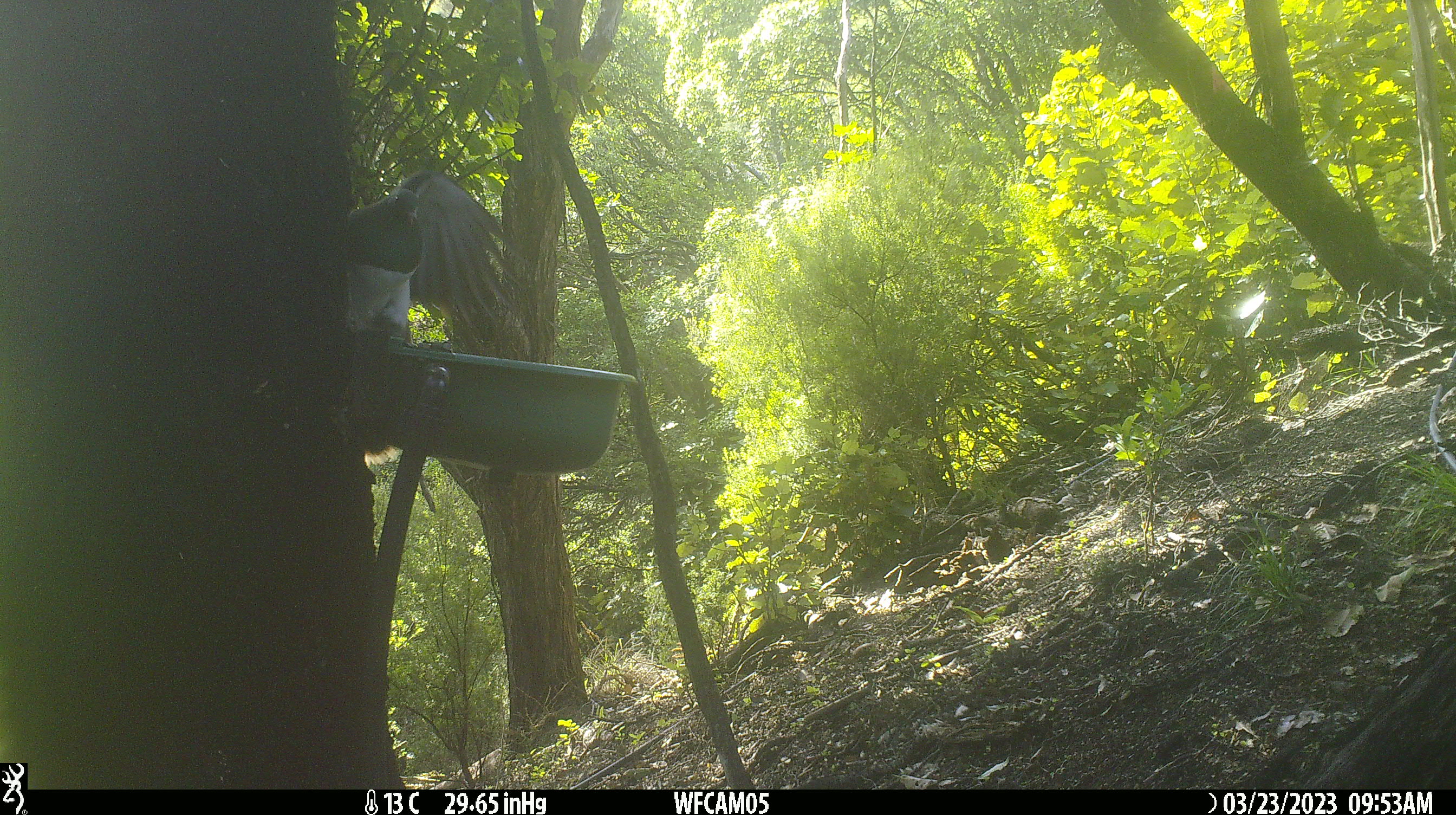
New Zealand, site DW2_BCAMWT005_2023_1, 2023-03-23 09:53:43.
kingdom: Animalia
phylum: Chordata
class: Aves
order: Columbiformes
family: Columbidae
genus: Hemiphaga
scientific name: Hemiphaga novaeseelandiae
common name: new zealand pigeon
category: kereru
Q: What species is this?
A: Kereru (new zealand pigeon) (Hemiphaga novaeseelandiae).